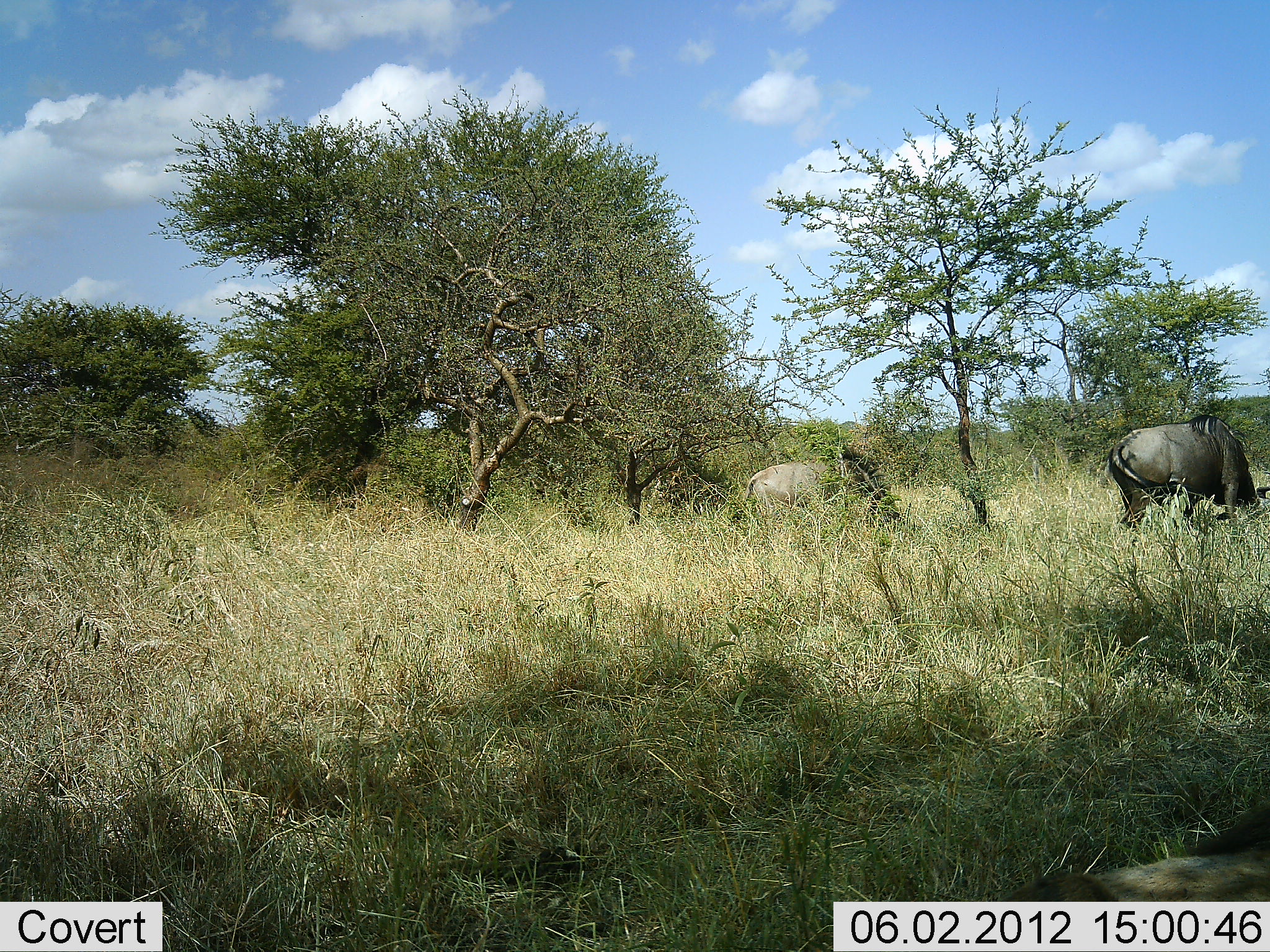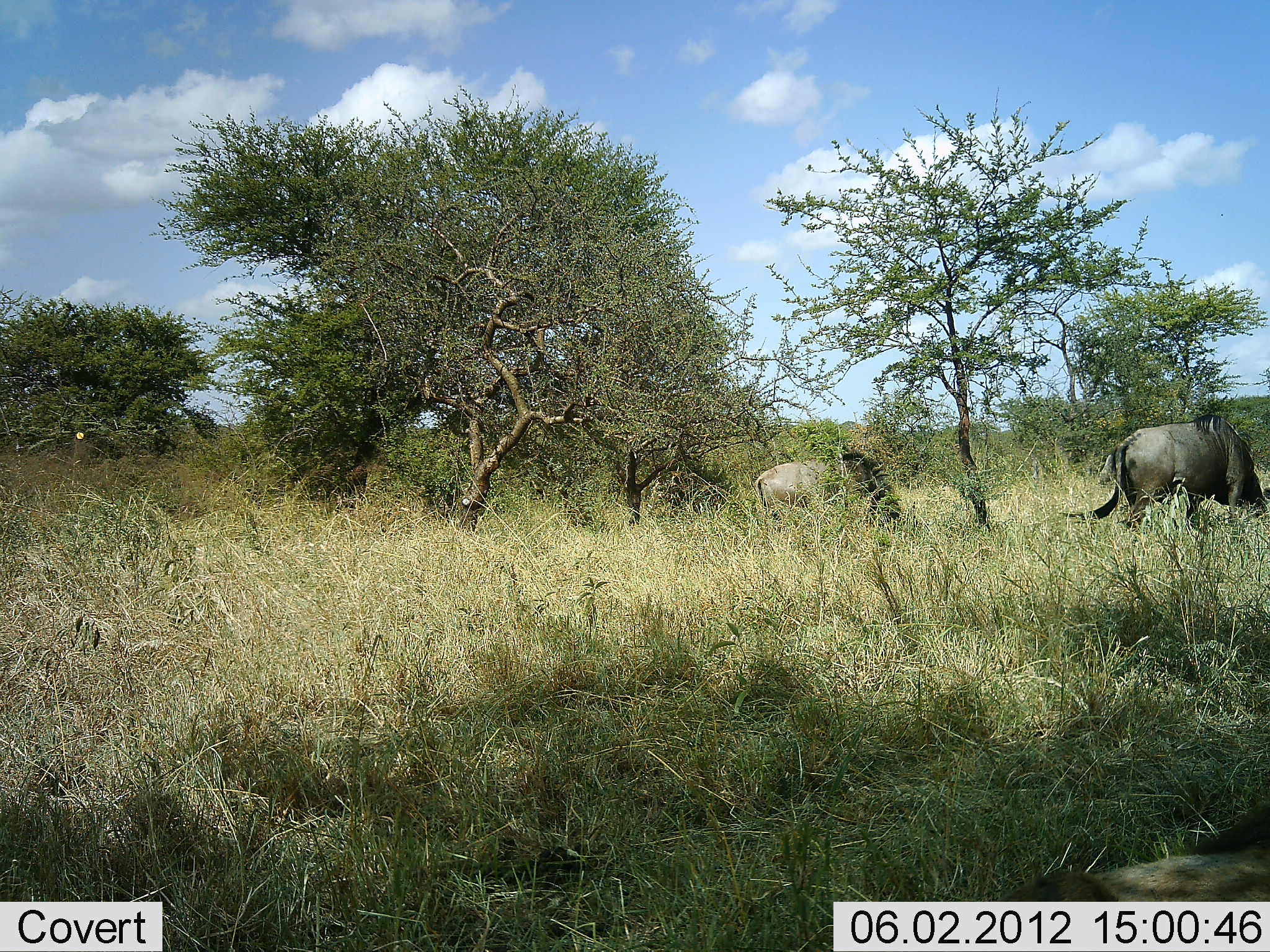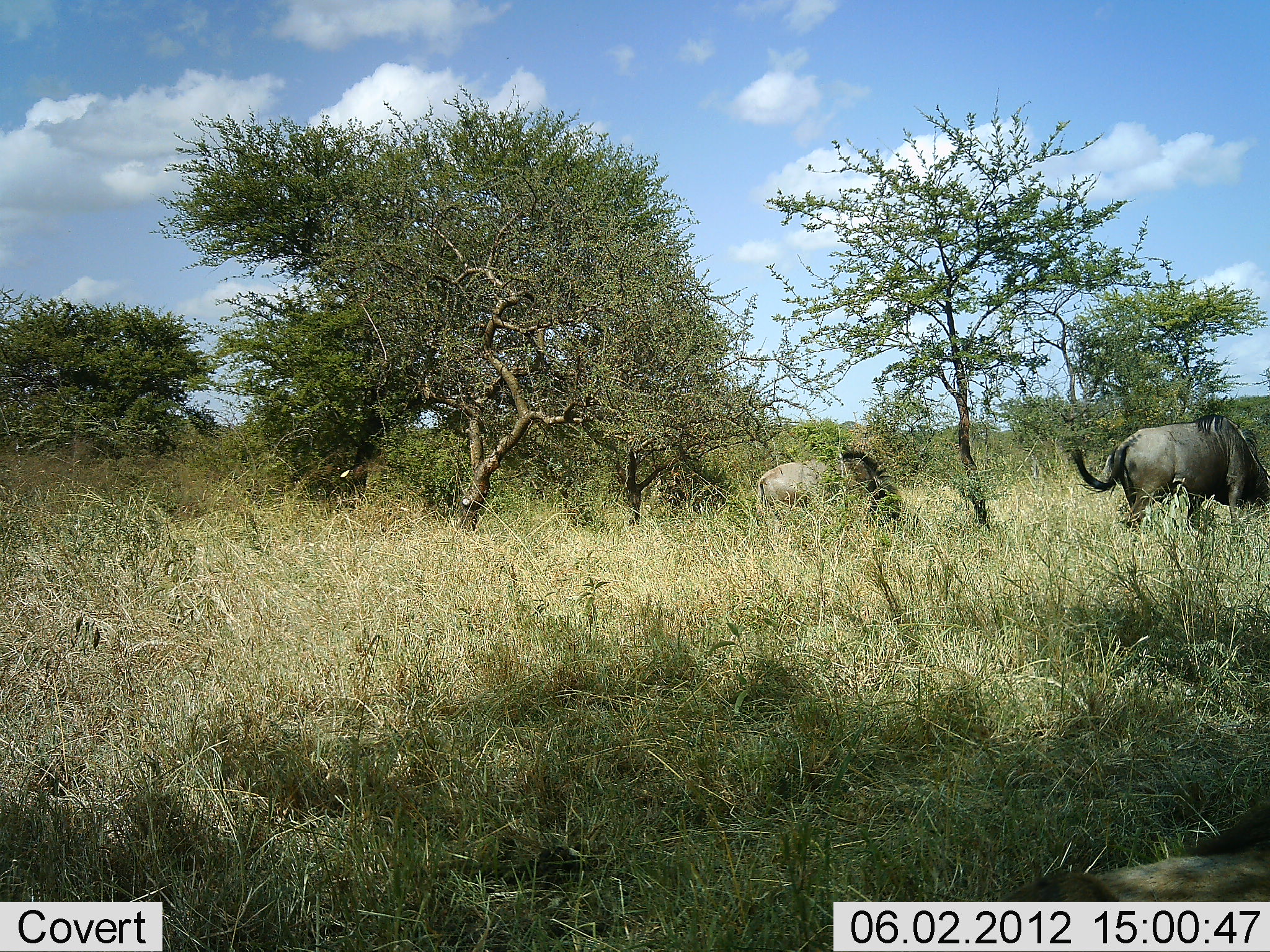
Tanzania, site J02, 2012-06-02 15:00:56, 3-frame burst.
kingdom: Animalia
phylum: Chordata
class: Mammalia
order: Artiodactyla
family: Bovidae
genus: Connochaetes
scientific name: Connochaetes taurinus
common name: blue wildebeest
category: wildebeest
Wildebeest (blue wildebeest) (Connochaetes taurinus), count 2. Behavior (volunteer vote fractions): standing 8%, resting 0%, moving 0%, interacting 0%. Young present (vote fraction): 0%. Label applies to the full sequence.